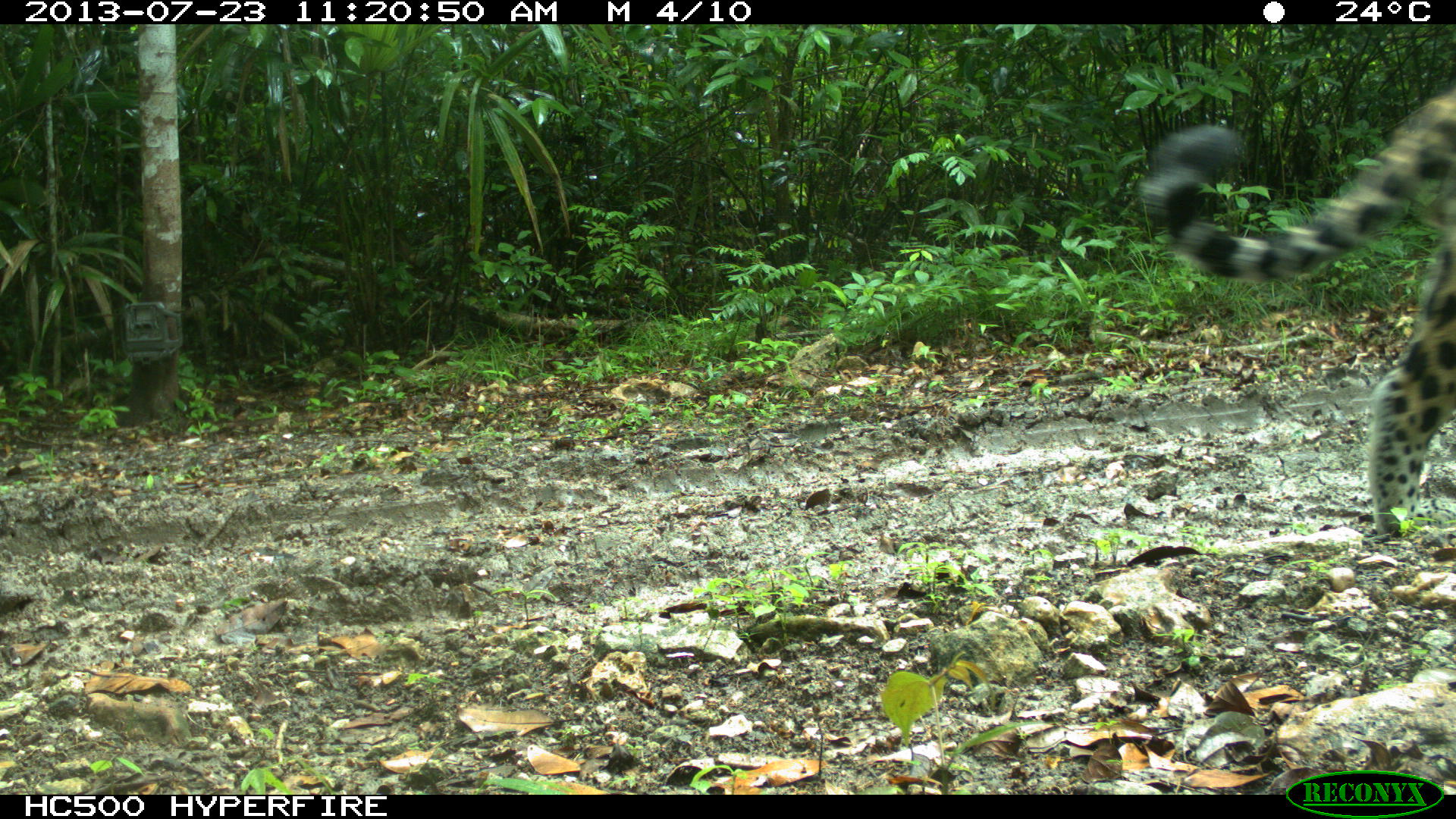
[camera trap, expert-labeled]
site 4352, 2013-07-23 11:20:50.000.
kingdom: Animalia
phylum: Chordata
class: Mammalia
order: Carnivora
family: Felidae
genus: Panthera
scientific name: Panthera onca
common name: jaguar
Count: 1.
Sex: male.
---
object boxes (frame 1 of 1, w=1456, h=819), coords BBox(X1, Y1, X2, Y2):
panthera onca: BBox(1133, 81, 1456, 546)